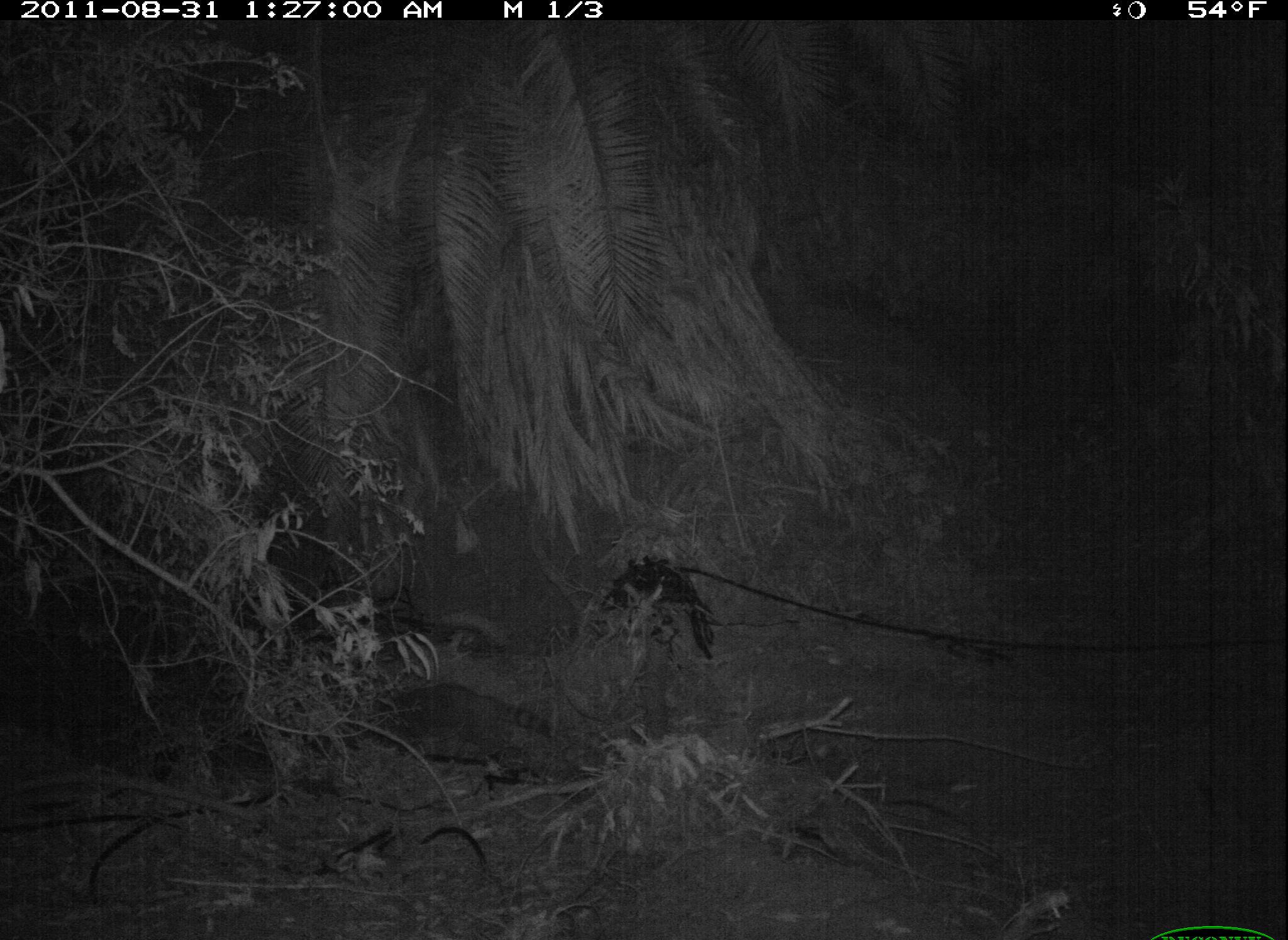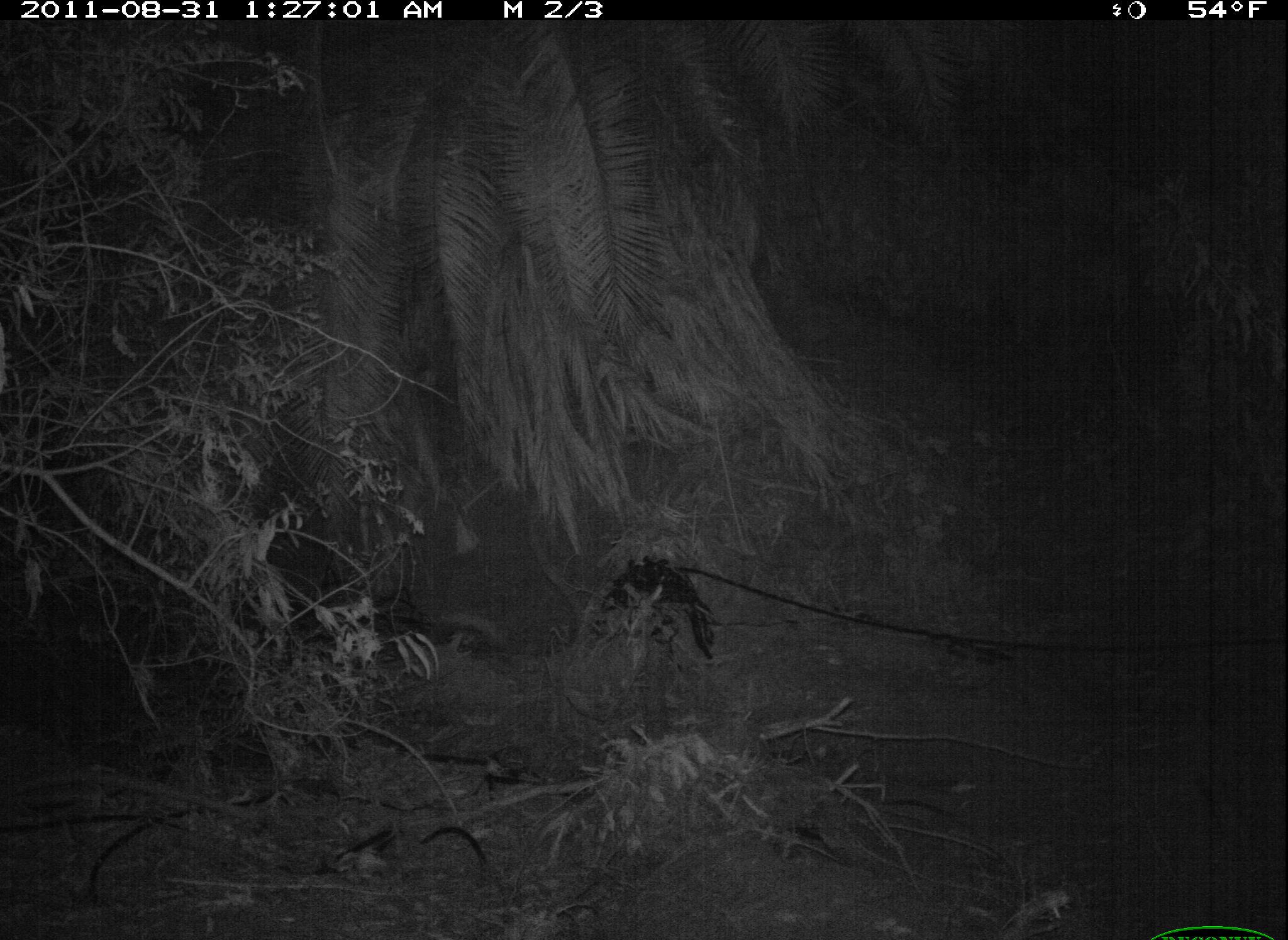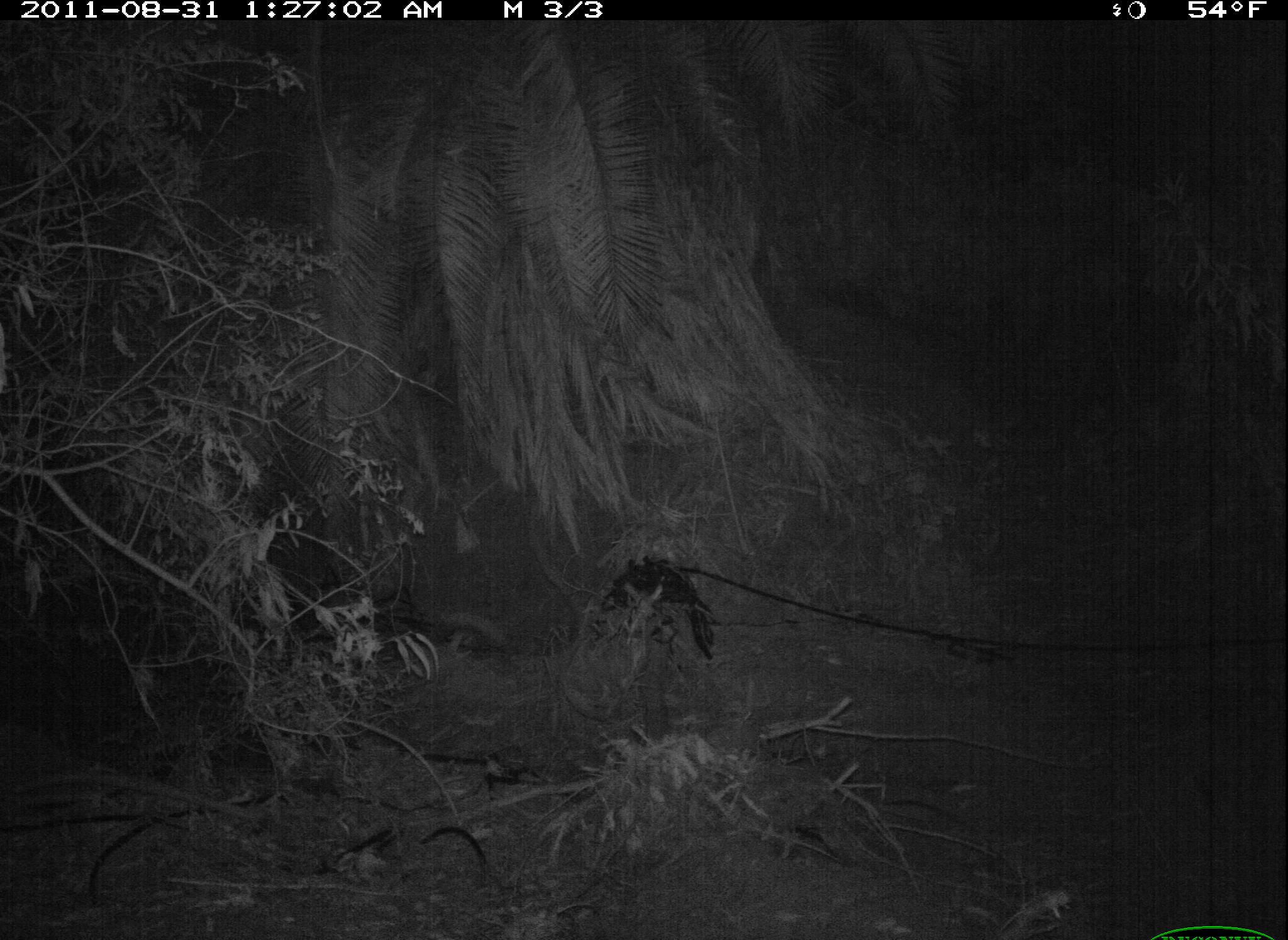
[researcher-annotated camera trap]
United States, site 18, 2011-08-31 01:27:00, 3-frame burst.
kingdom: Animalia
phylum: Chordata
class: Mammalia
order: Carnivora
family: Procyonidae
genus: Procyon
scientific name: Procyon lotor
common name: raccoon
Raccoon (Procyon lotor).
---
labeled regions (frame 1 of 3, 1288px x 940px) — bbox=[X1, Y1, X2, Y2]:
raccoon: bbox=[370, 679, 565, 786]